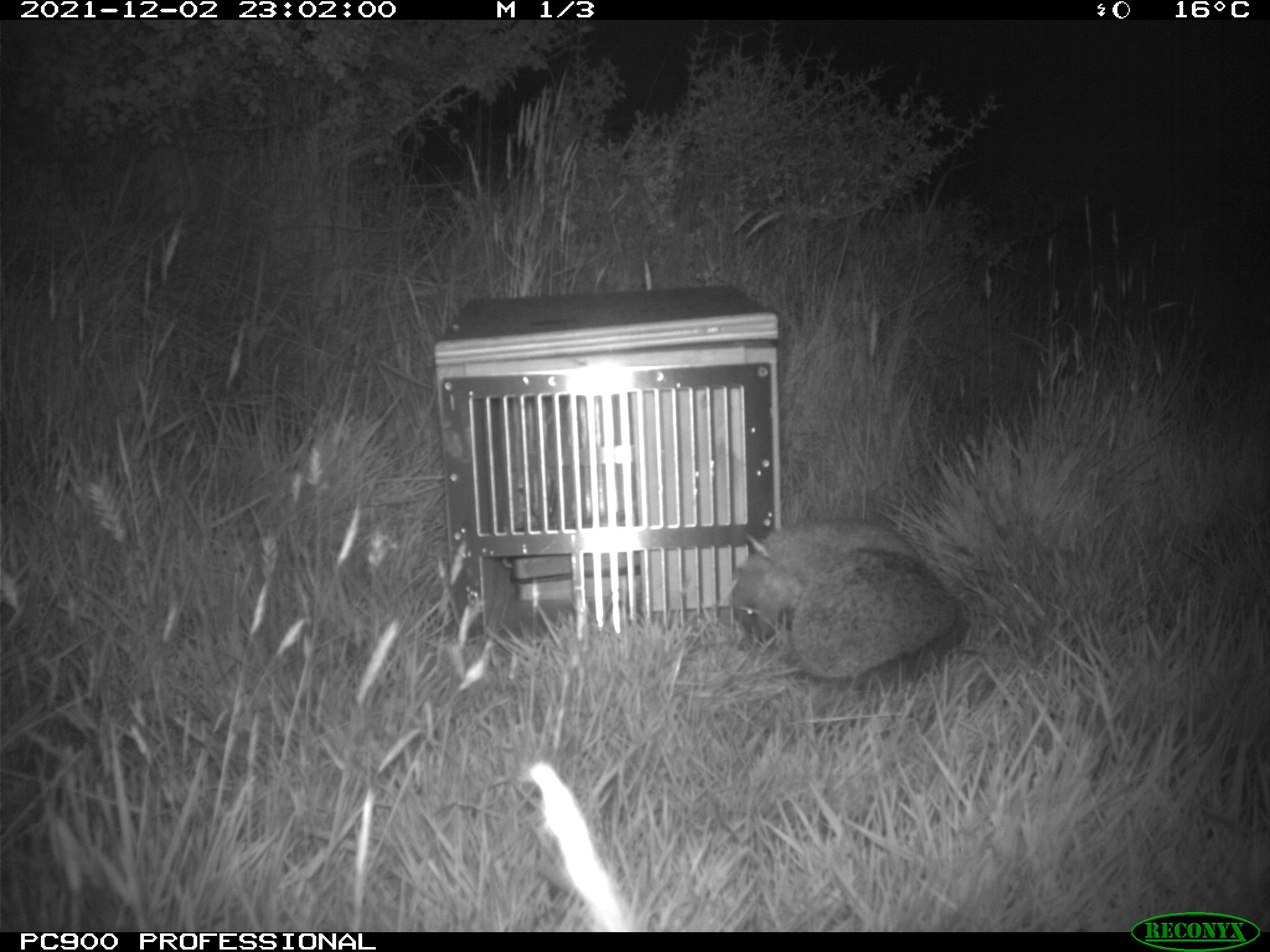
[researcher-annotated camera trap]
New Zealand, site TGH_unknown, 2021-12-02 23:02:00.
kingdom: Animalia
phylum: Chordata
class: Mammalia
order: Eulipotyphla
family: Erinaceidae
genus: Erinaceus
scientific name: Erinaceus europaeus europaeus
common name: european hedgehog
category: hedgehog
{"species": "hedgehog (european hedgehog) (Erinaceus europaeus europaeus)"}